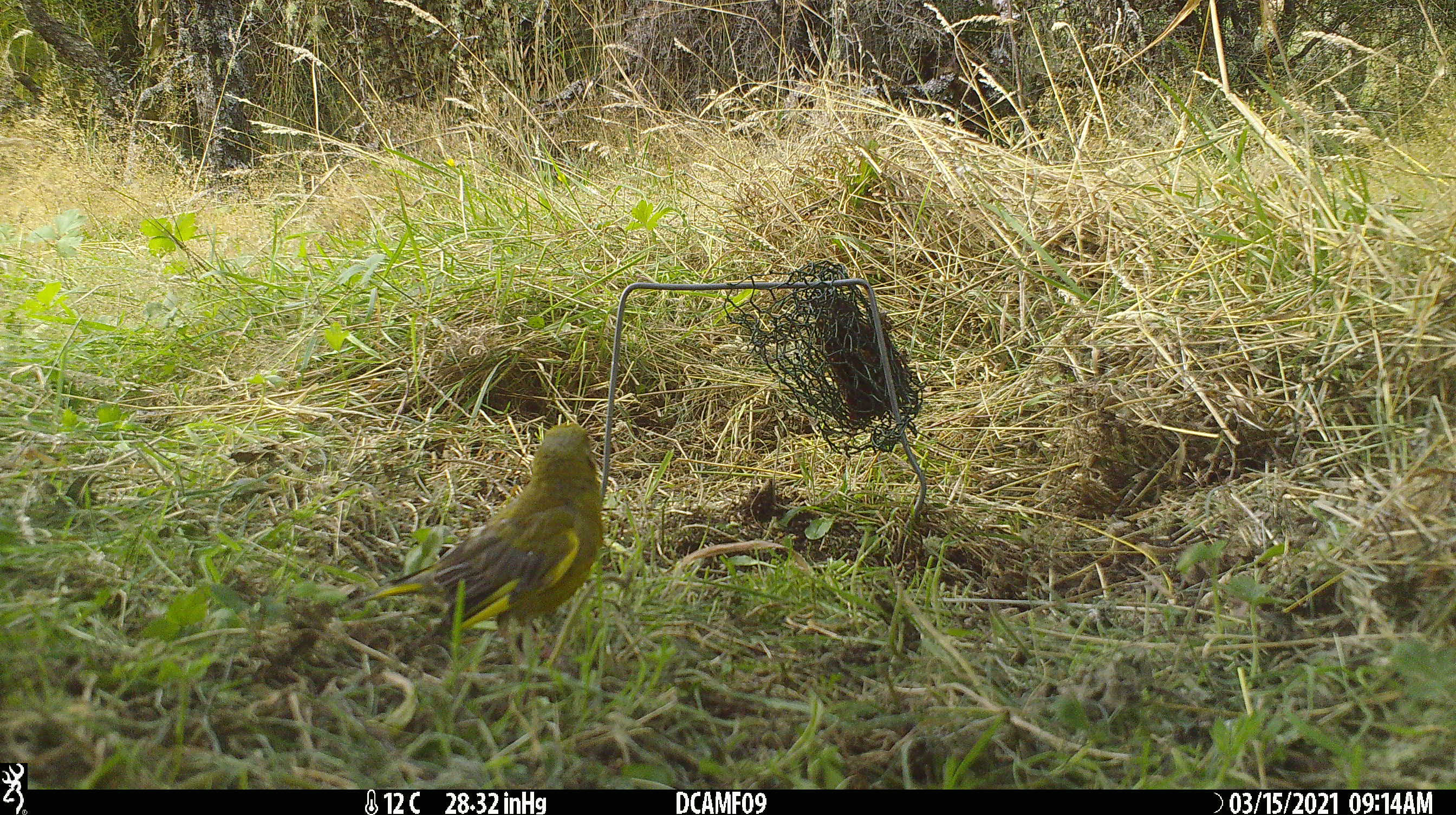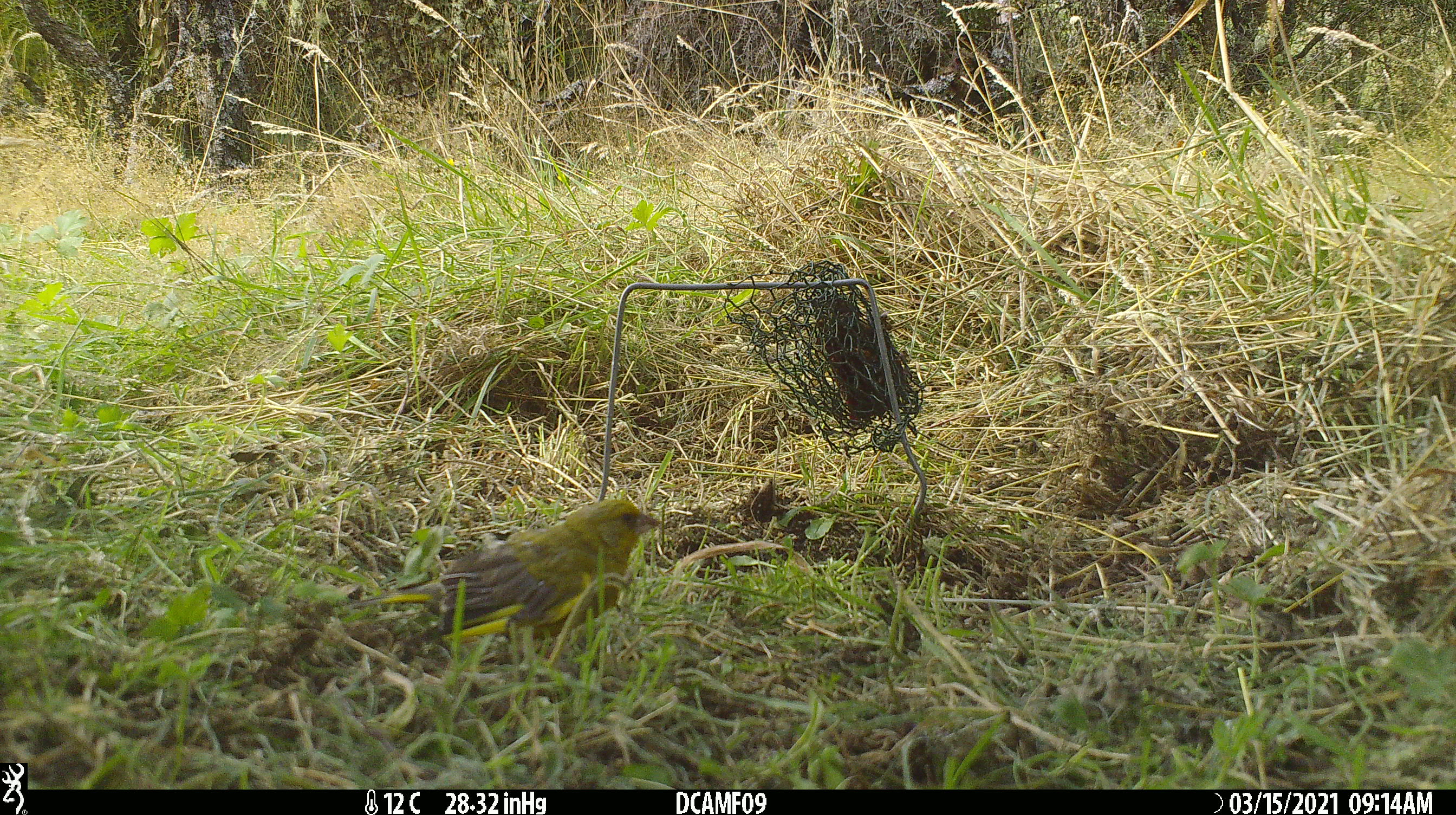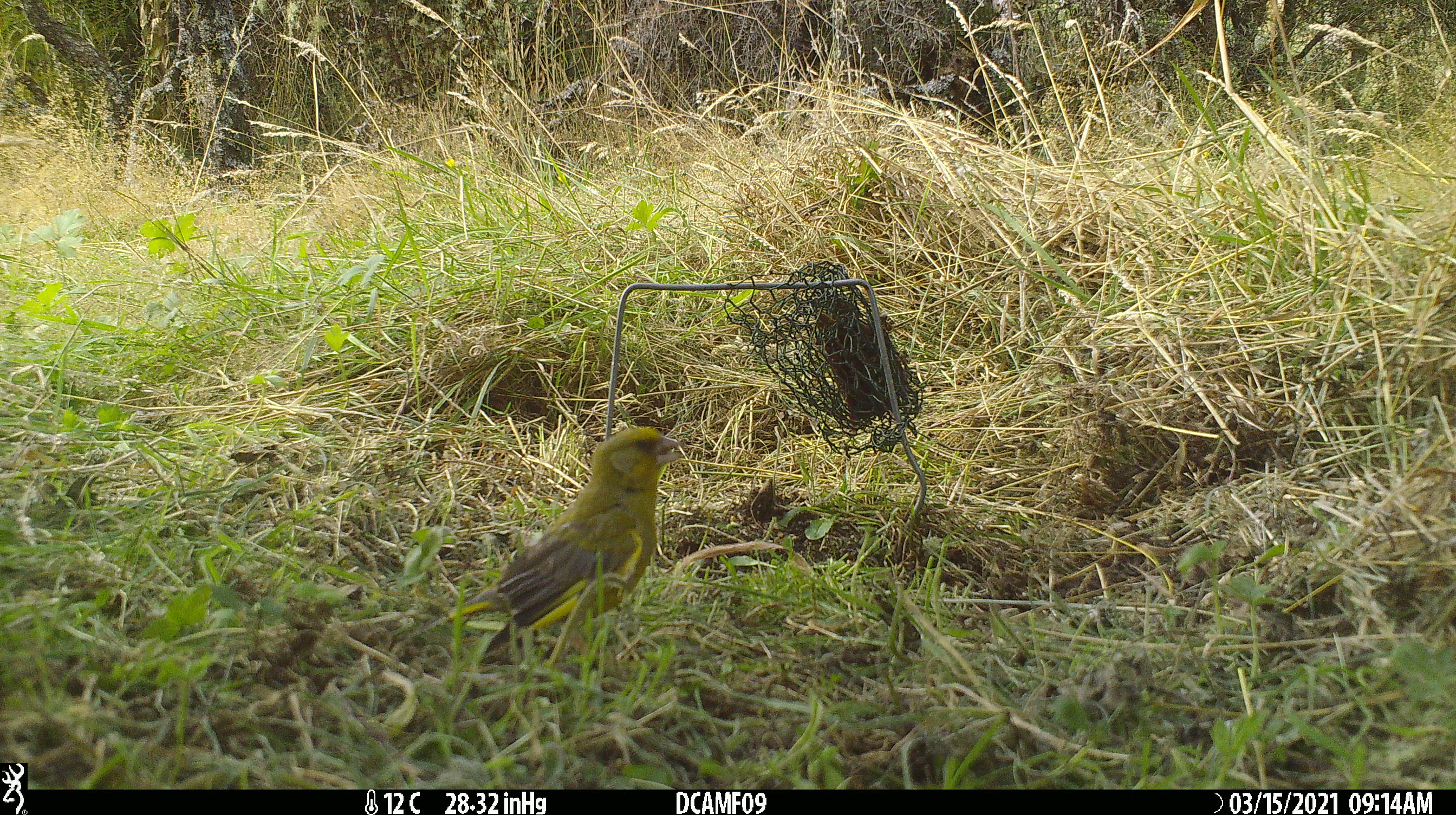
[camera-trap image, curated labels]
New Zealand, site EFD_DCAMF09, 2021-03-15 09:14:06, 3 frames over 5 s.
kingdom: Animalia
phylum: Chordata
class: Aves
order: Passeriformes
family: Fringillidae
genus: Chloris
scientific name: Chloris chloris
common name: greenfinch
Greenfinch (Chloris chloris).